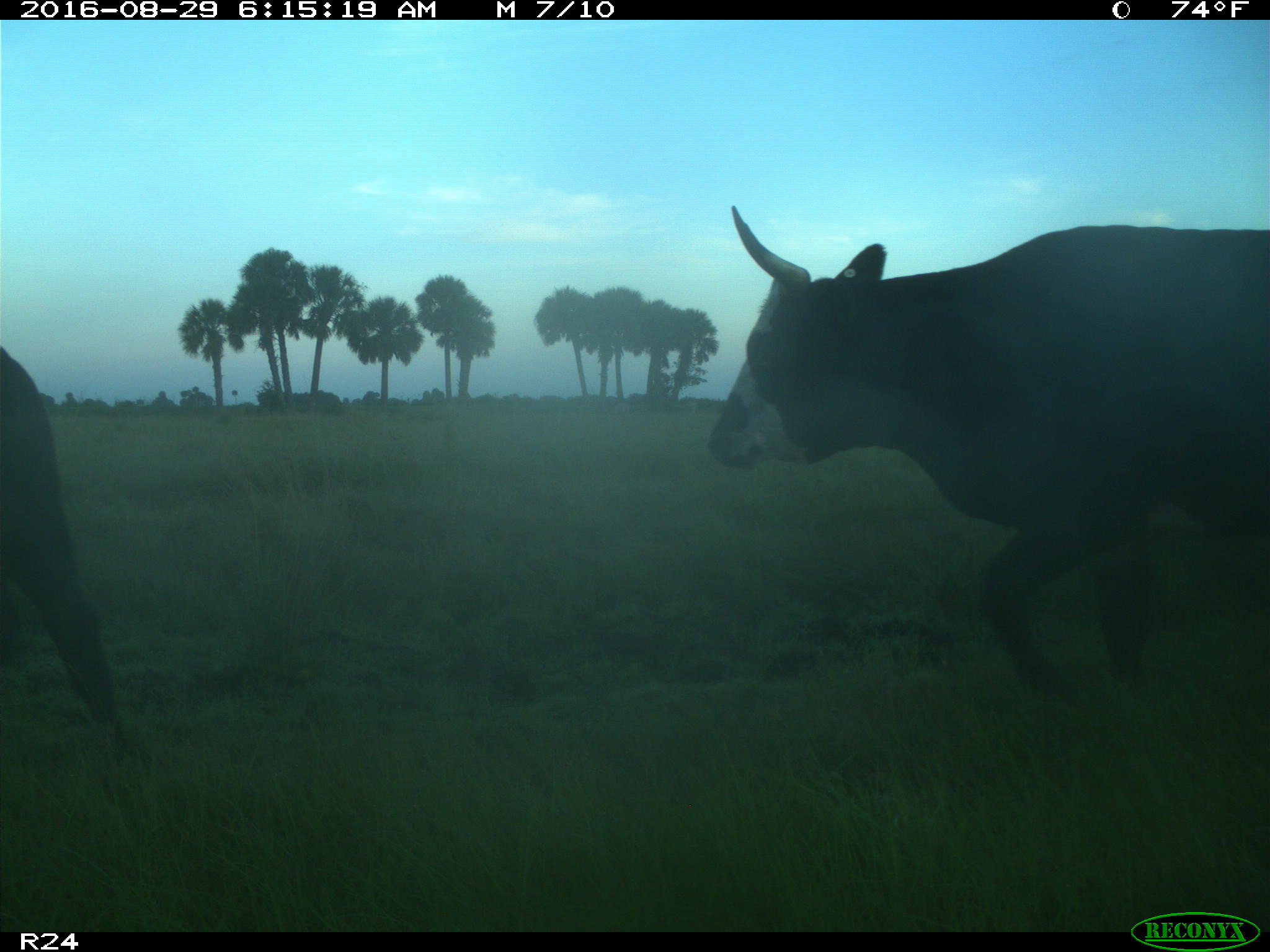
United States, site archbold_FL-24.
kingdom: Animalia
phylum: Chordata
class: Mammalia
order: Artiodactyla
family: Bovidae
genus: Bos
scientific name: Bos taurus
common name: domestic cow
Bos taurus (domestic cow).